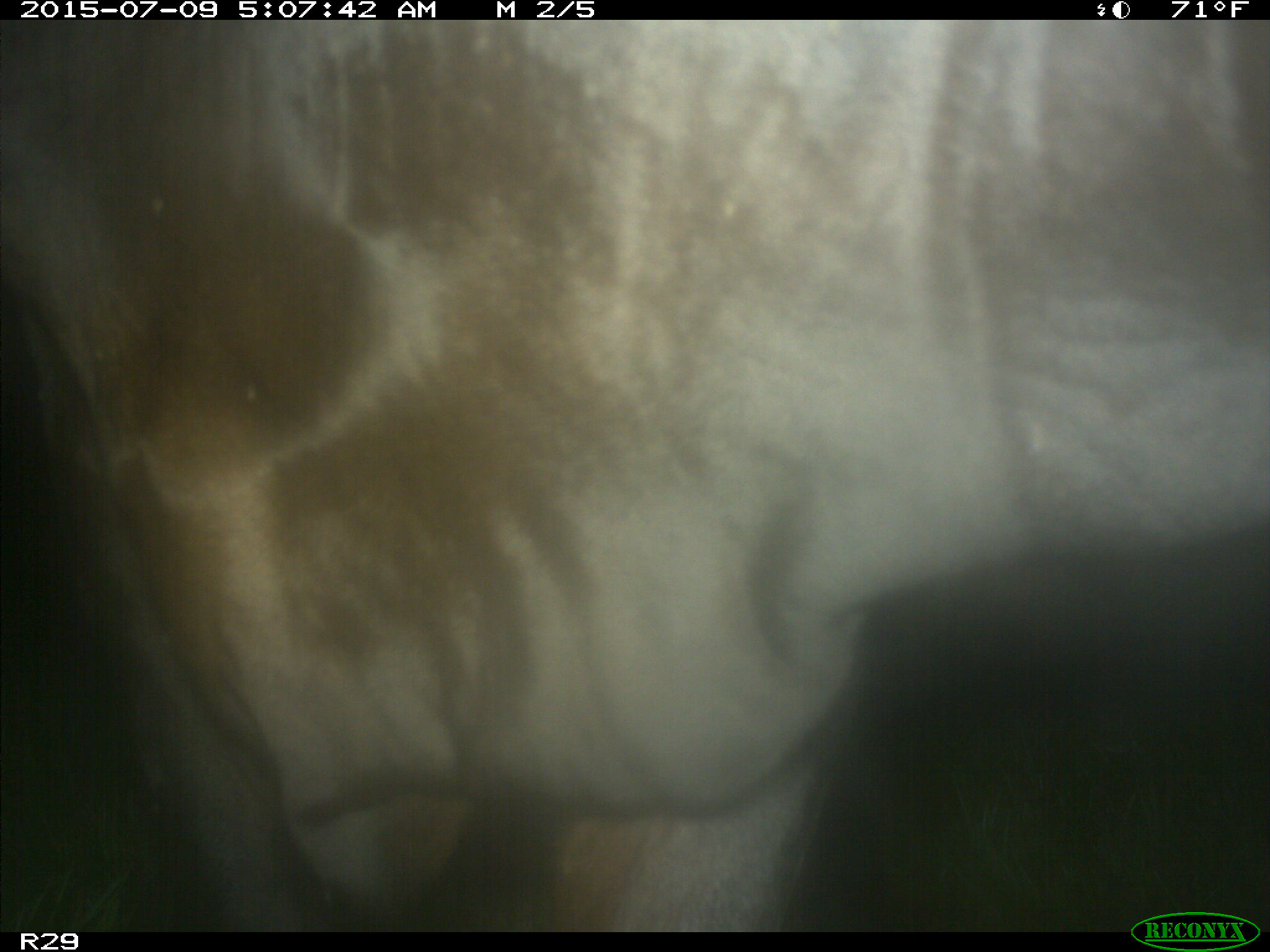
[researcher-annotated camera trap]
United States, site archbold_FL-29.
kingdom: Animalia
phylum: Chordata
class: Mammalia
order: Artiodactyla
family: Bovidae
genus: Bos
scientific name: Bos taurus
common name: domestic cow